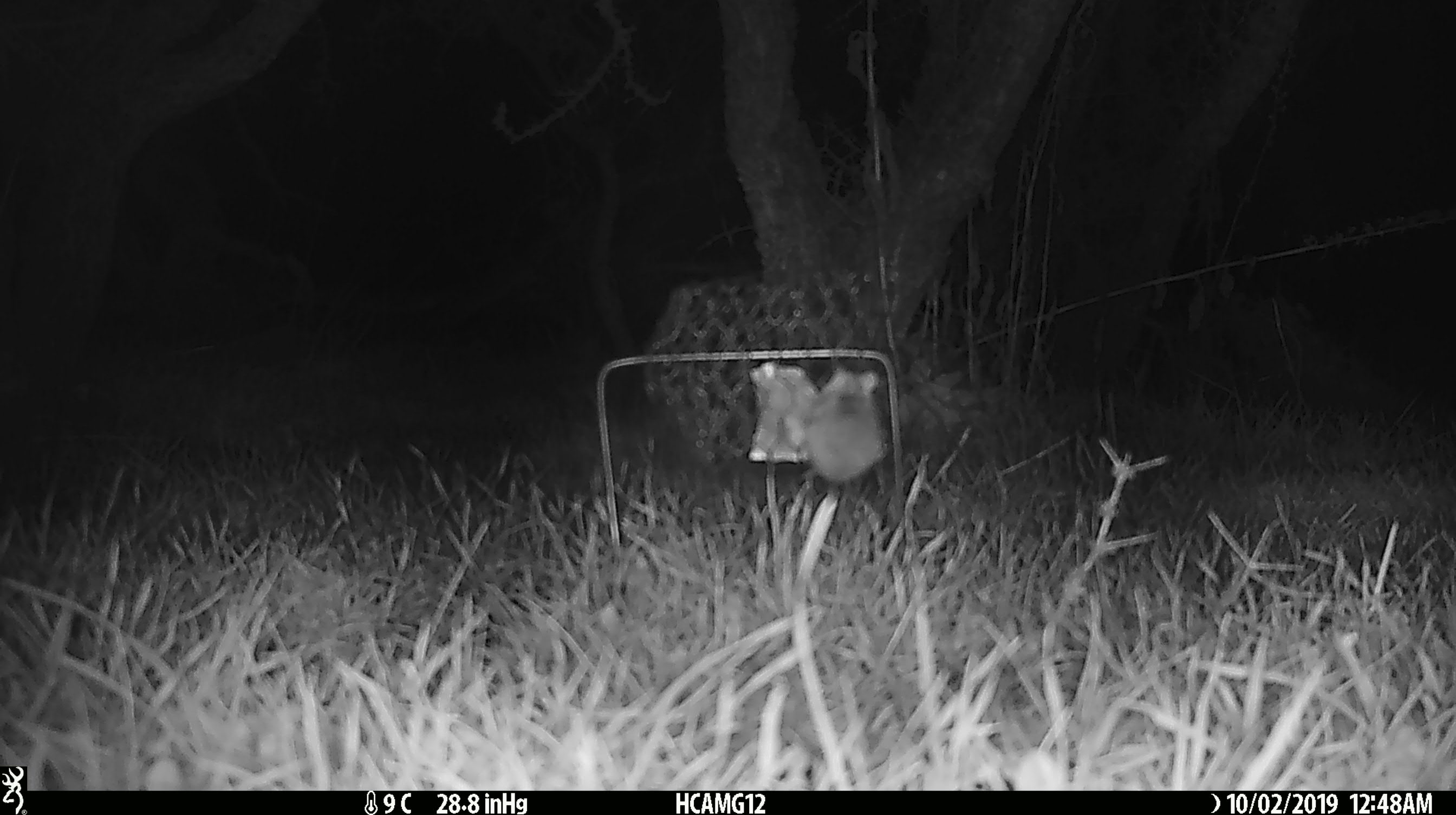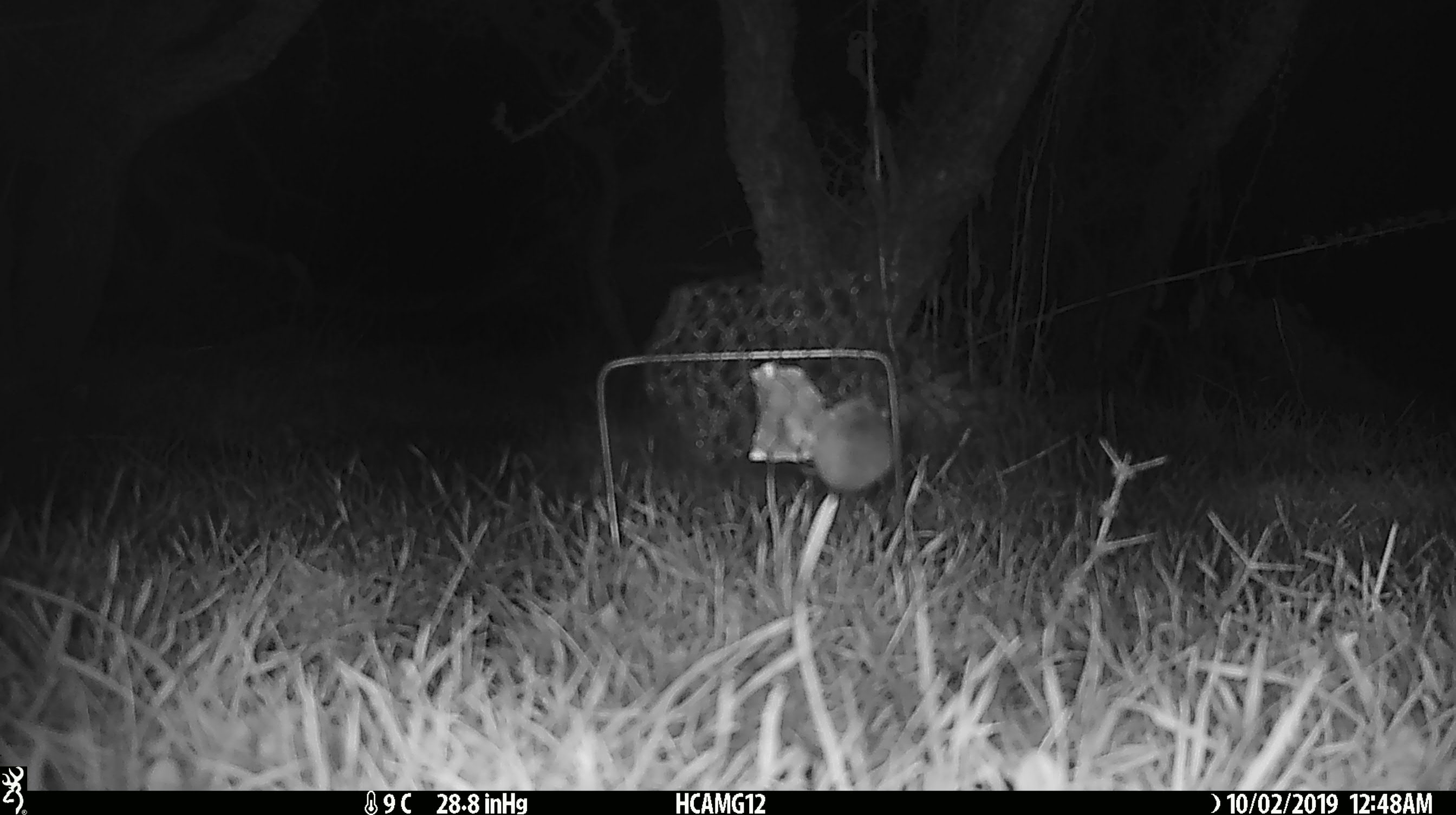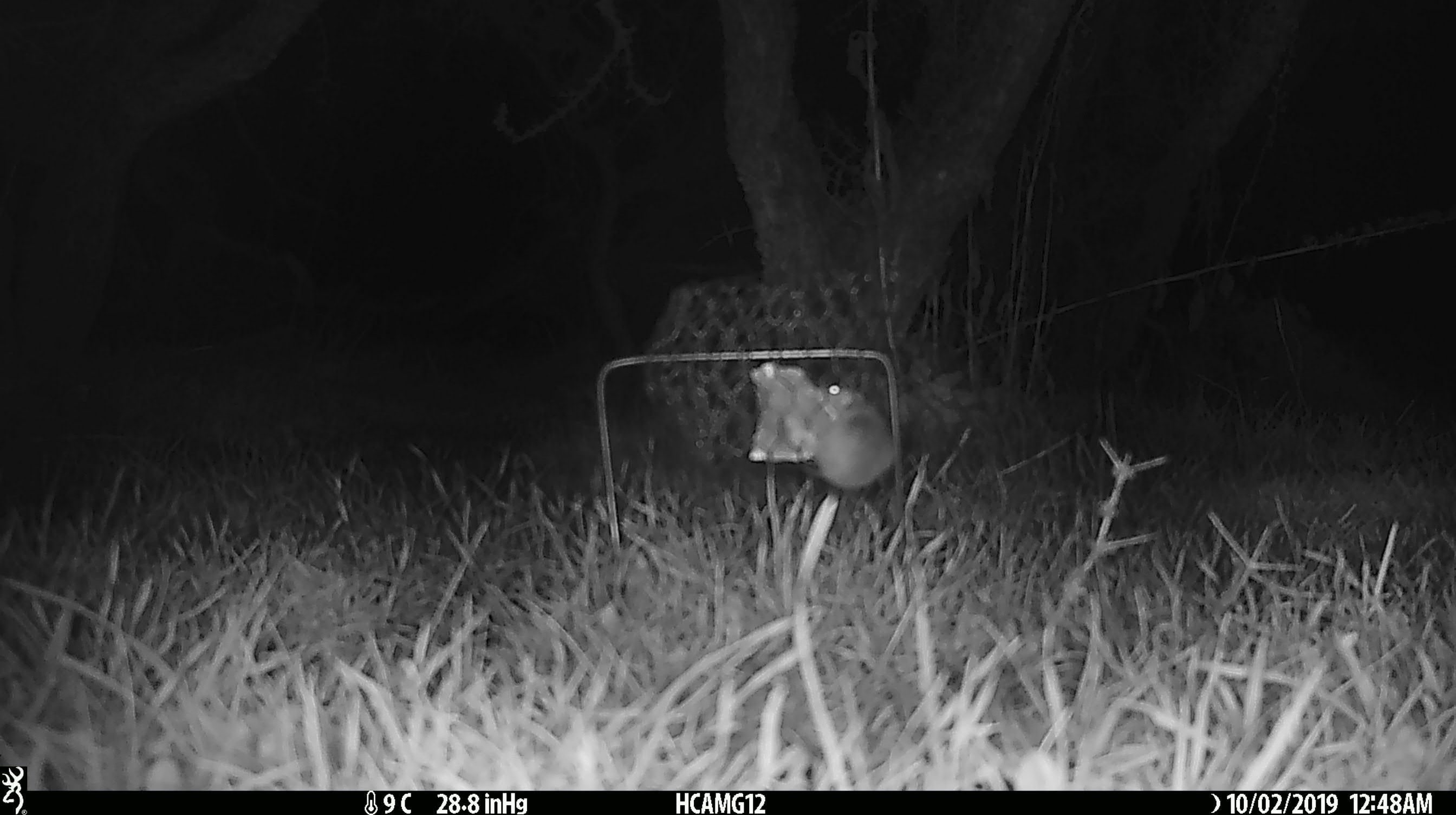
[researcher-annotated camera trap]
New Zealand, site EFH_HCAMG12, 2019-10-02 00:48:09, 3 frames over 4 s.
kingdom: Animalia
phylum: Chordata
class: Mammalia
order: Rodentia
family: Muridae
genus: Mus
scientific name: Mus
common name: mouse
Mouse (Mus).